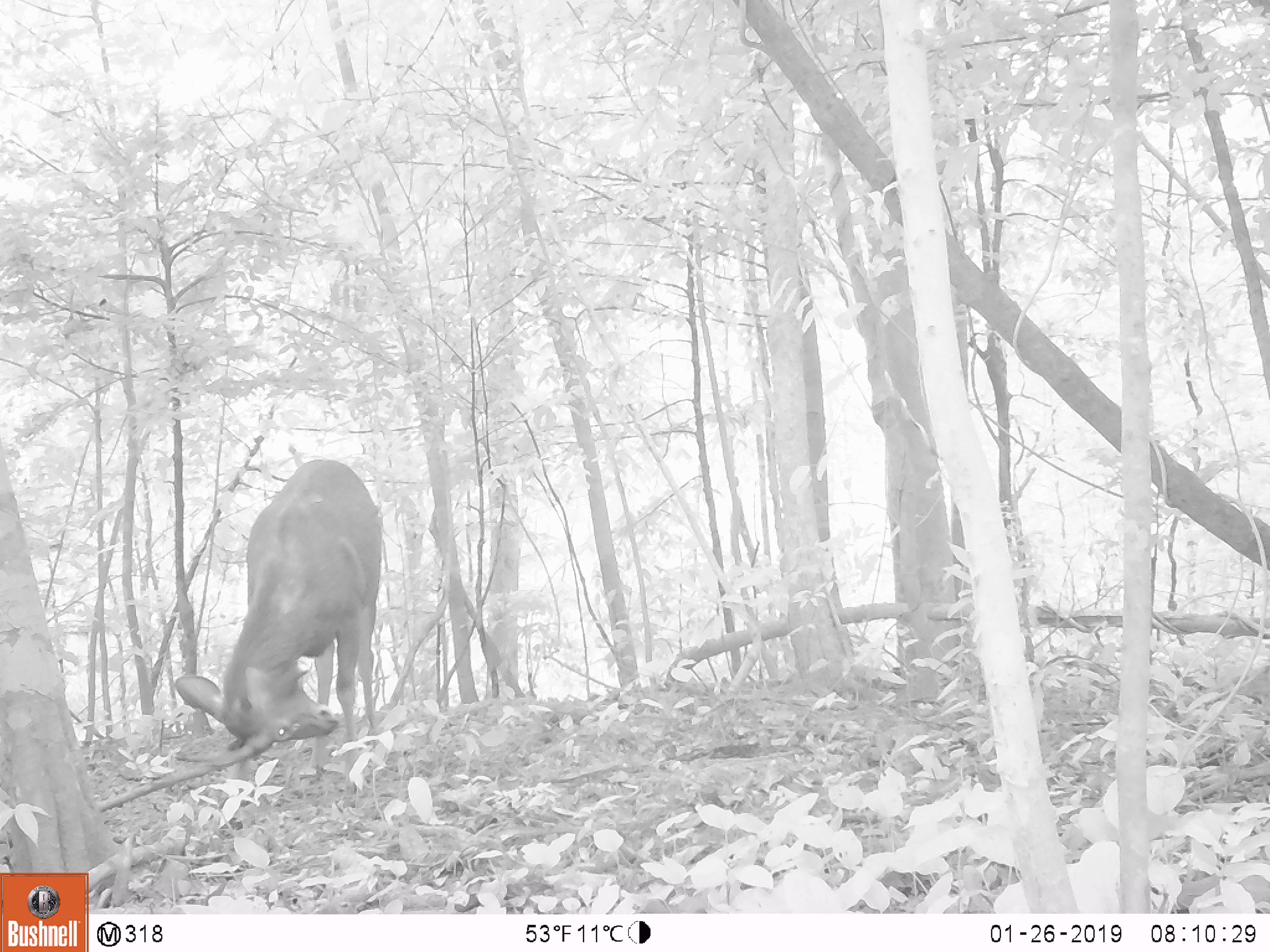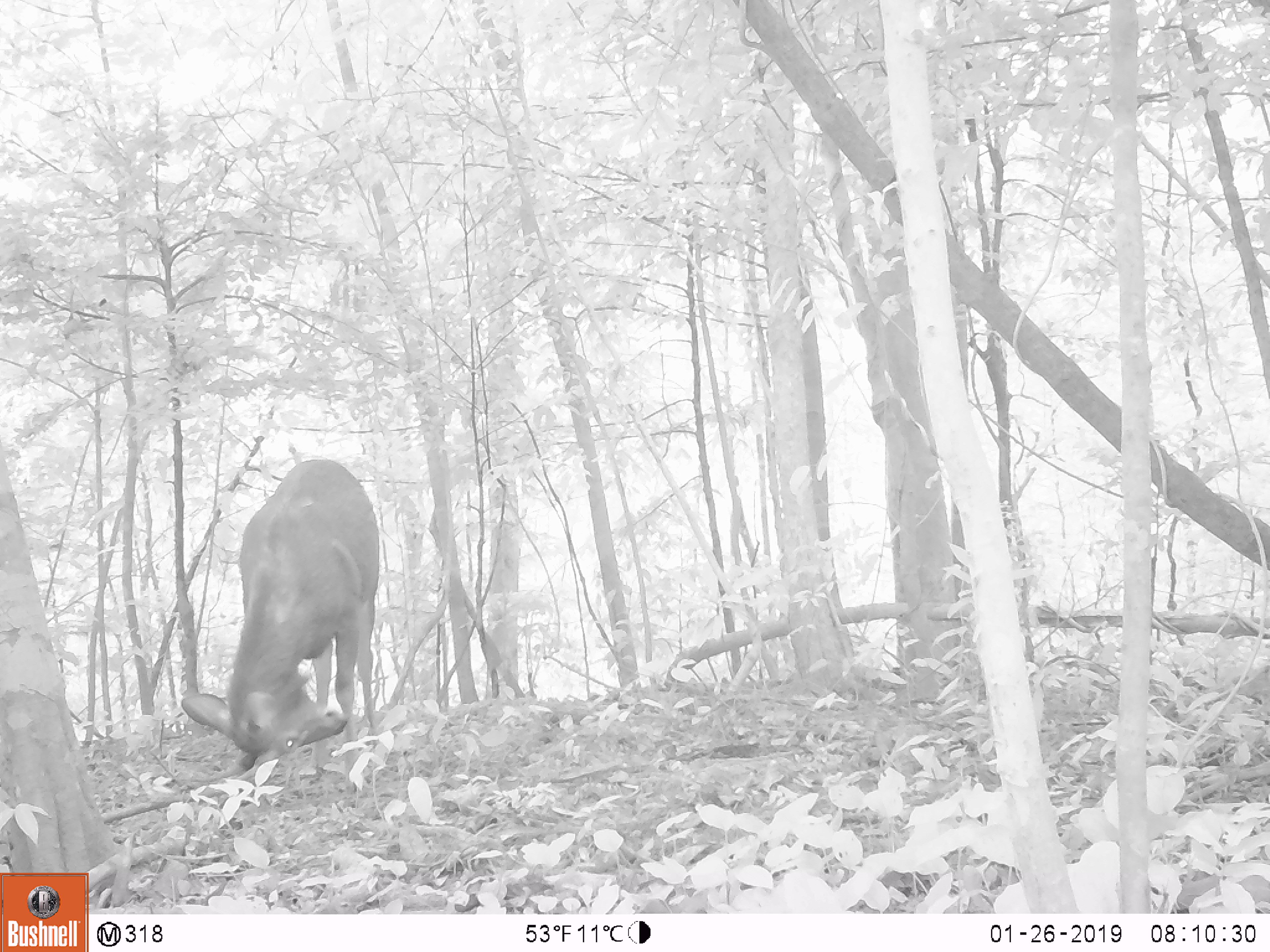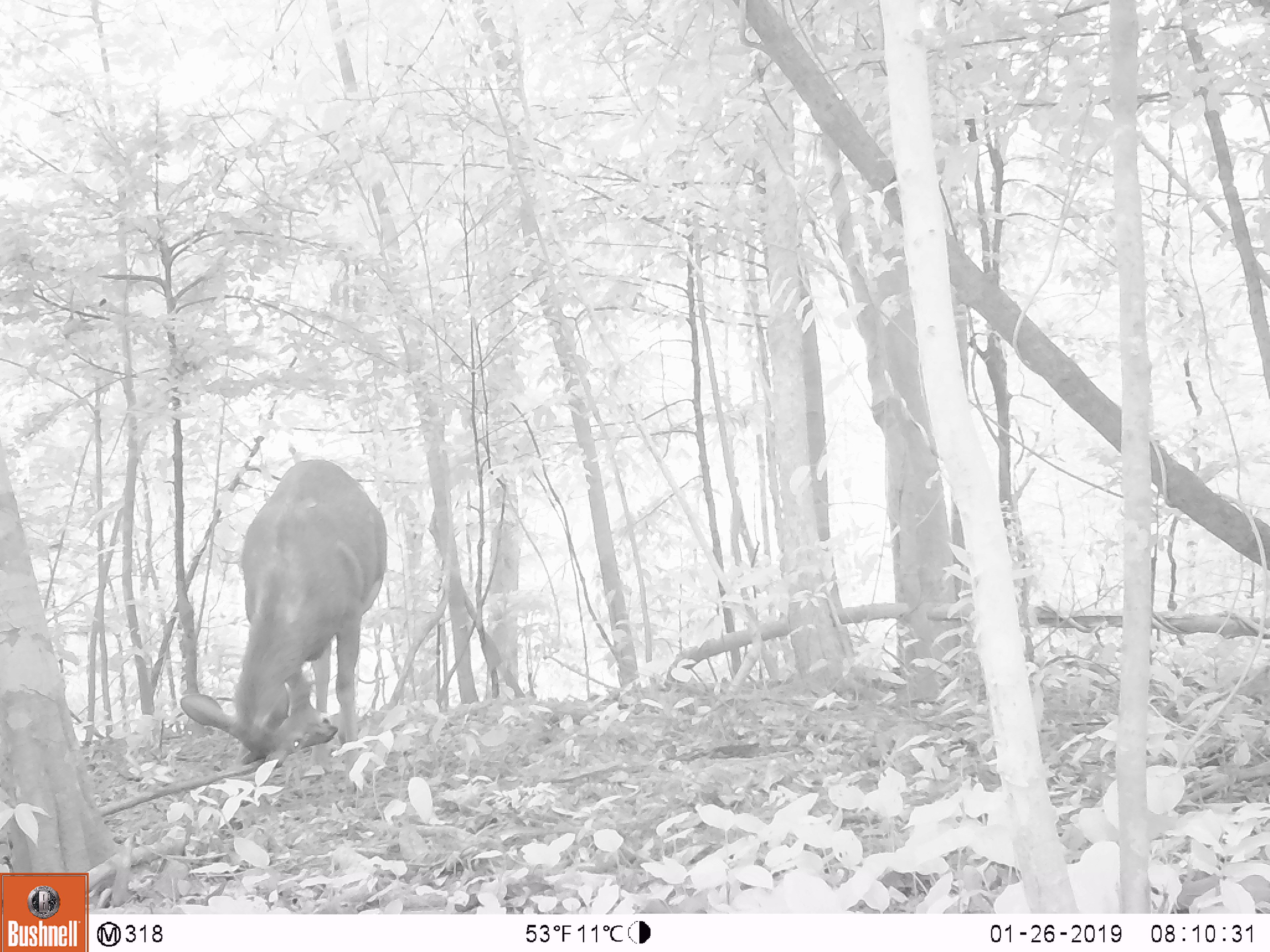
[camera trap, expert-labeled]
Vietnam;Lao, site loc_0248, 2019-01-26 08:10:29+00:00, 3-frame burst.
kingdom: Animalia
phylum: Chordata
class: Mammalia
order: Artiodactyla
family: Cervidae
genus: Rusa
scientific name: Rusa unicolor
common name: sambar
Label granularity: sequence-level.